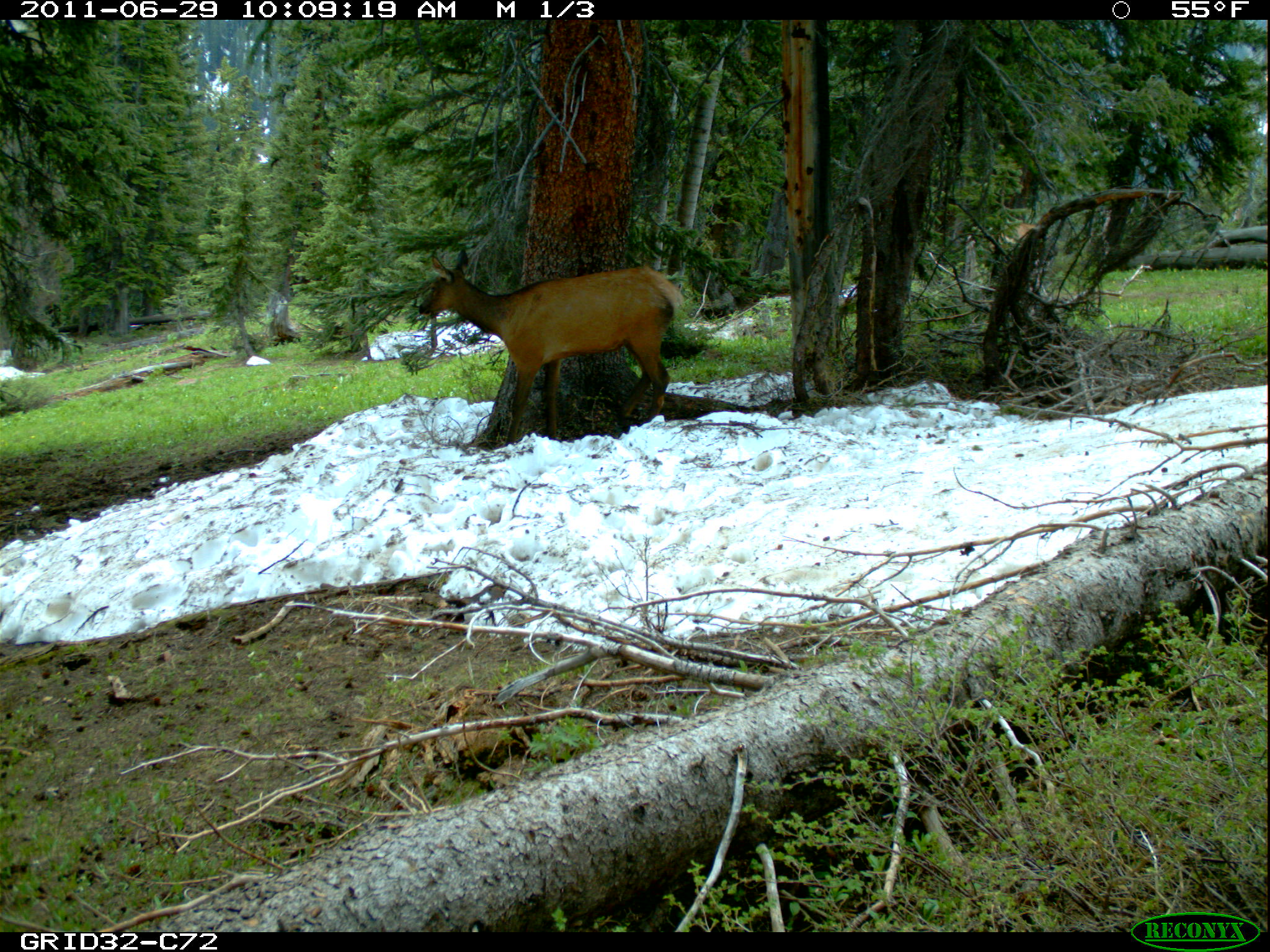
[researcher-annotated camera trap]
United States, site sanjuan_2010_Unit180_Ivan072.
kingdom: Animalia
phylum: Chordata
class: Mammalia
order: Artiodactyla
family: Cervidae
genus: Cervus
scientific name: Cervus elaphus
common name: red deer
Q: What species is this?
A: Cervus elaphus (red deer).